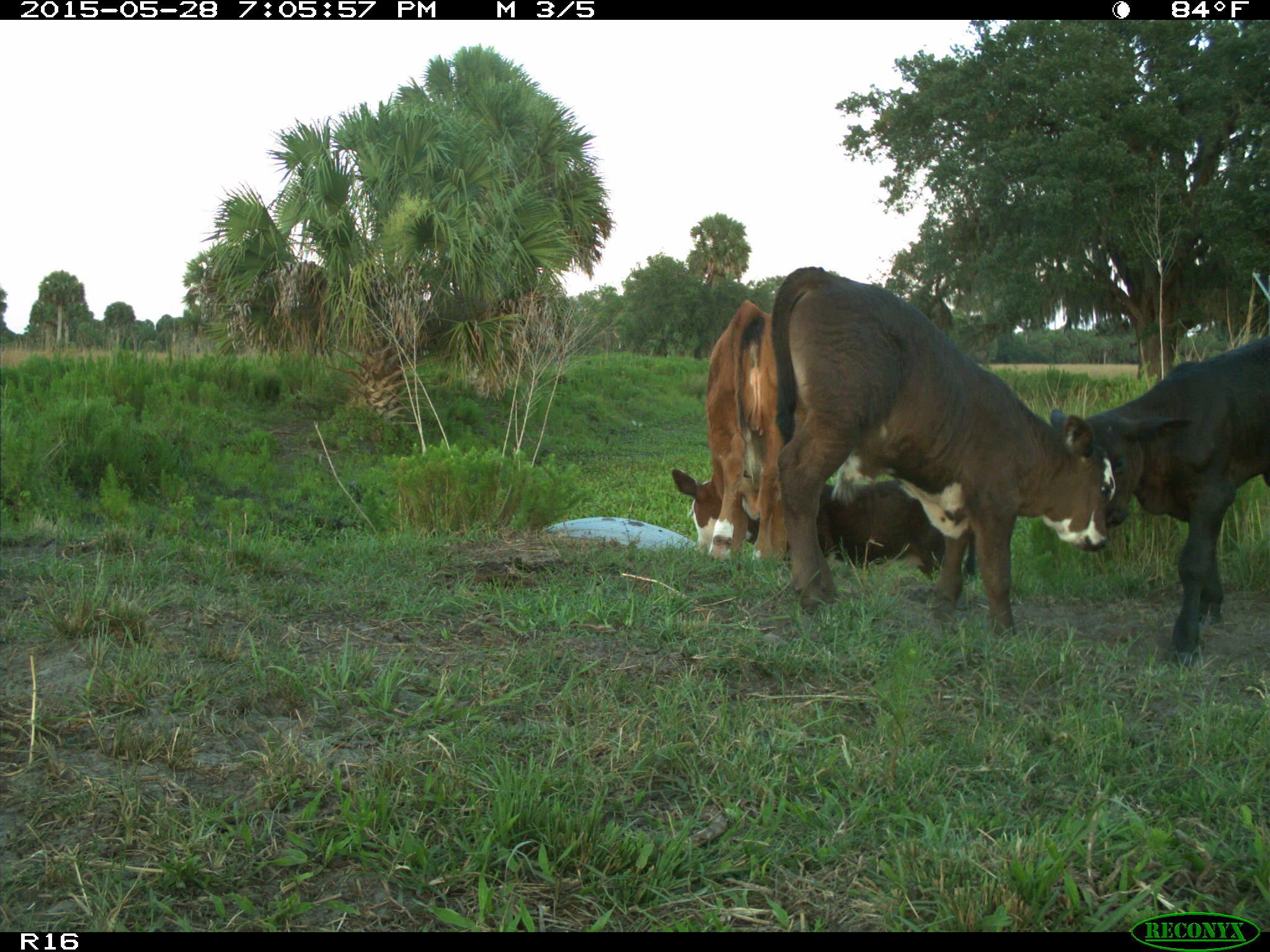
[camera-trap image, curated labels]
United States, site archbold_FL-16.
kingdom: Animalia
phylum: Chordata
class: Mammalia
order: Artiodactyla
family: Bovidae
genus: Bos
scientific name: Bos taurus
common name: domestic cow